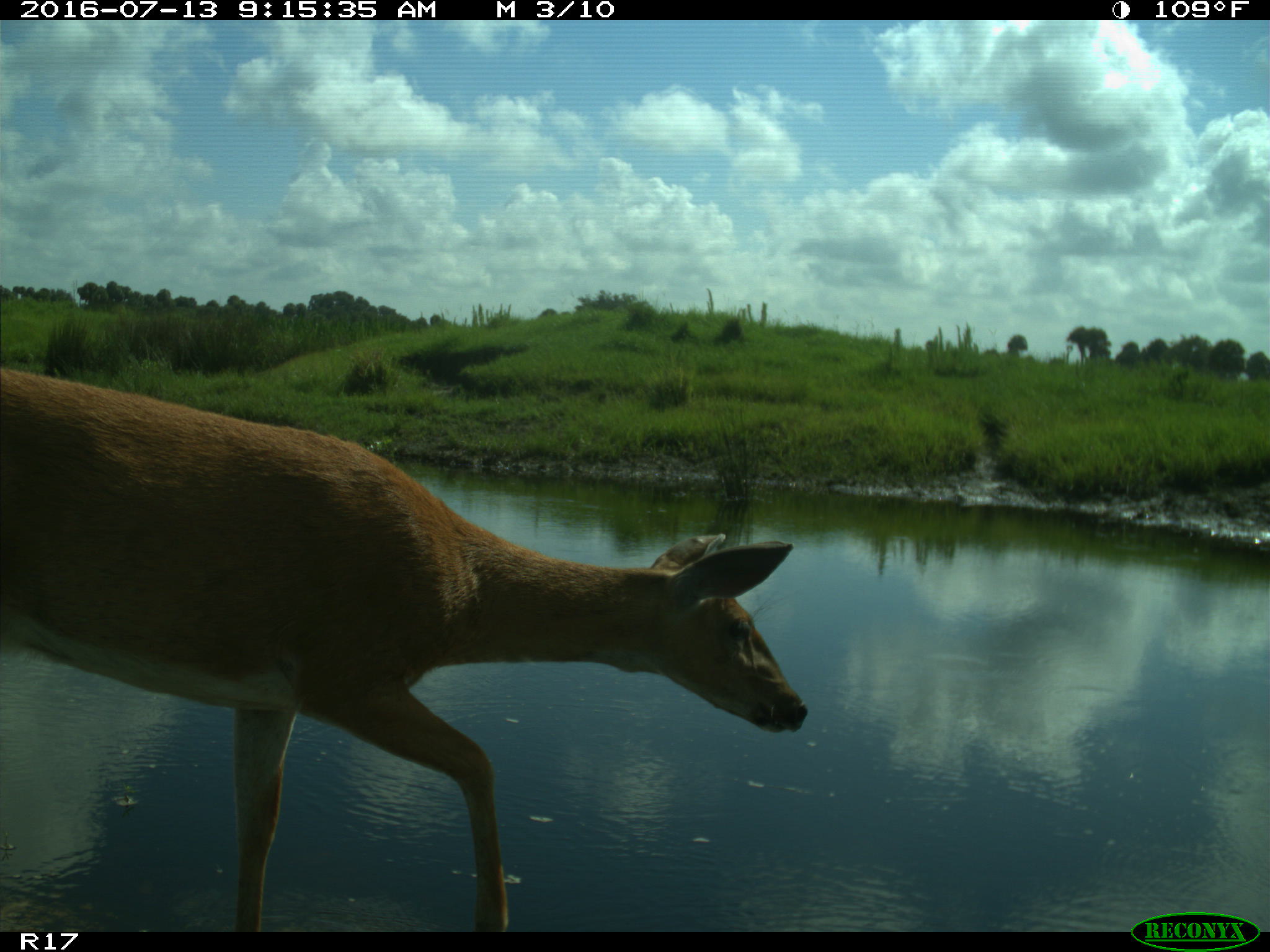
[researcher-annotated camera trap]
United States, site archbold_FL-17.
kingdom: Animalia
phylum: Chordata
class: Mammalia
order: Artiodactyla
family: Cervidae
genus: Odocoileus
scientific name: Odocoileus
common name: deer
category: unidentified deer